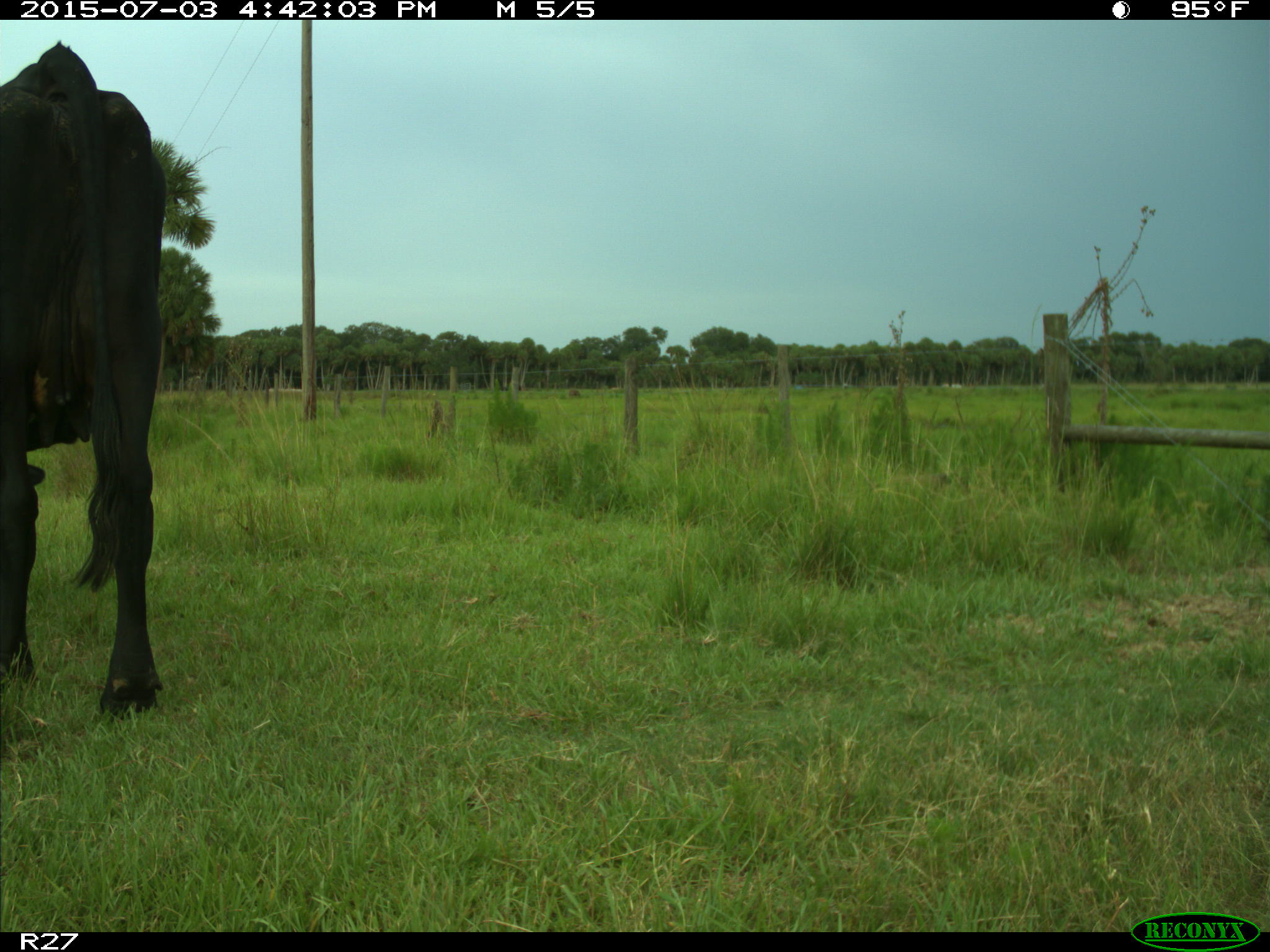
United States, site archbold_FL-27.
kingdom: Animalia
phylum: Chordata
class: Mammalia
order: Artiodactyla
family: Bovidae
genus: Bos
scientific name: Bos taurus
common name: domestic cow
Bos taurus (domestic cow).